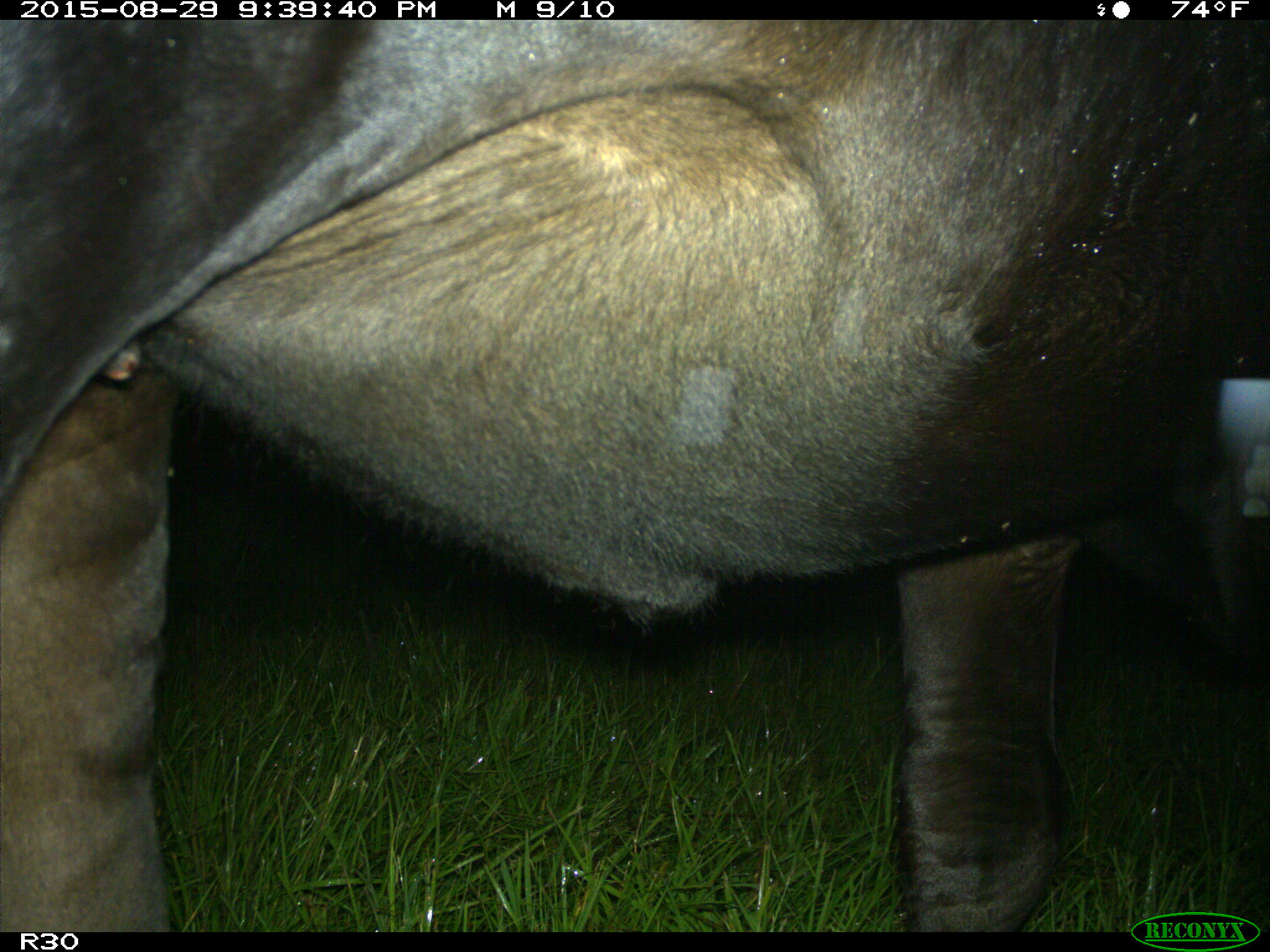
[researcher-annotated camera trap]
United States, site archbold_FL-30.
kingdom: Animalia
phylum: Chordata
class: Mammalia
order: Artiodactyla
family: Bovidae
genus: Bos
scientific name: Bos taurus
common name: domestic cow